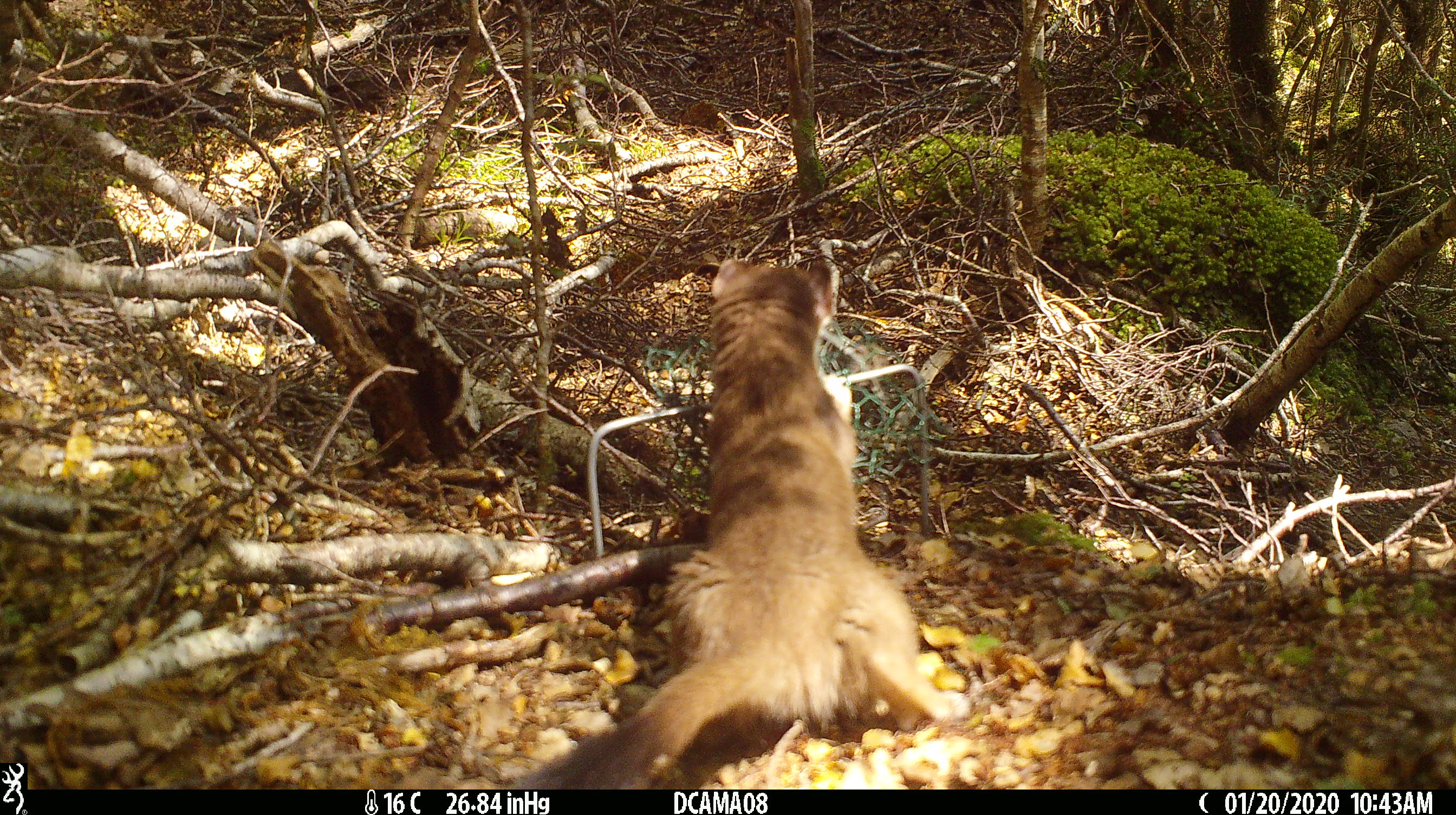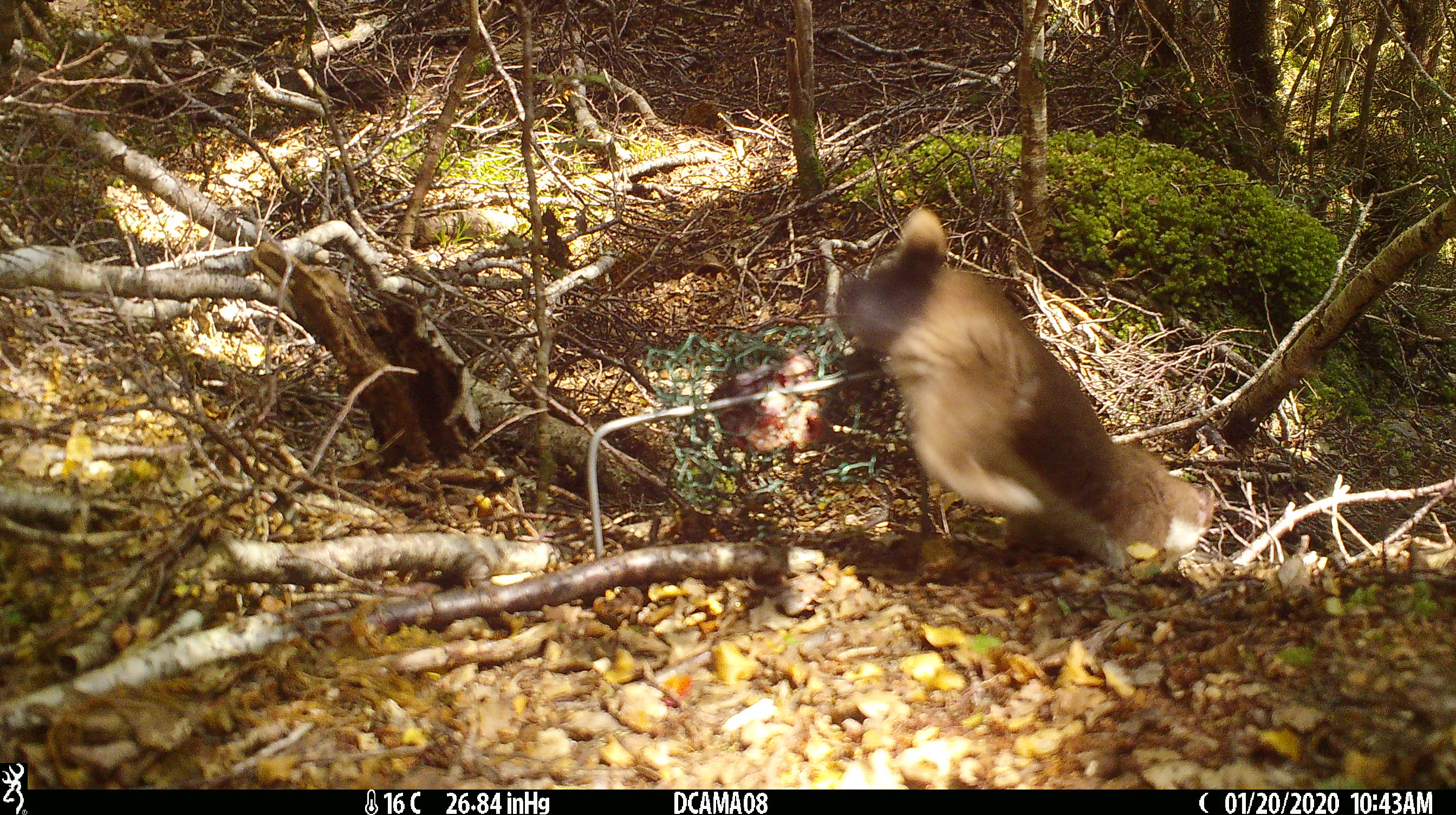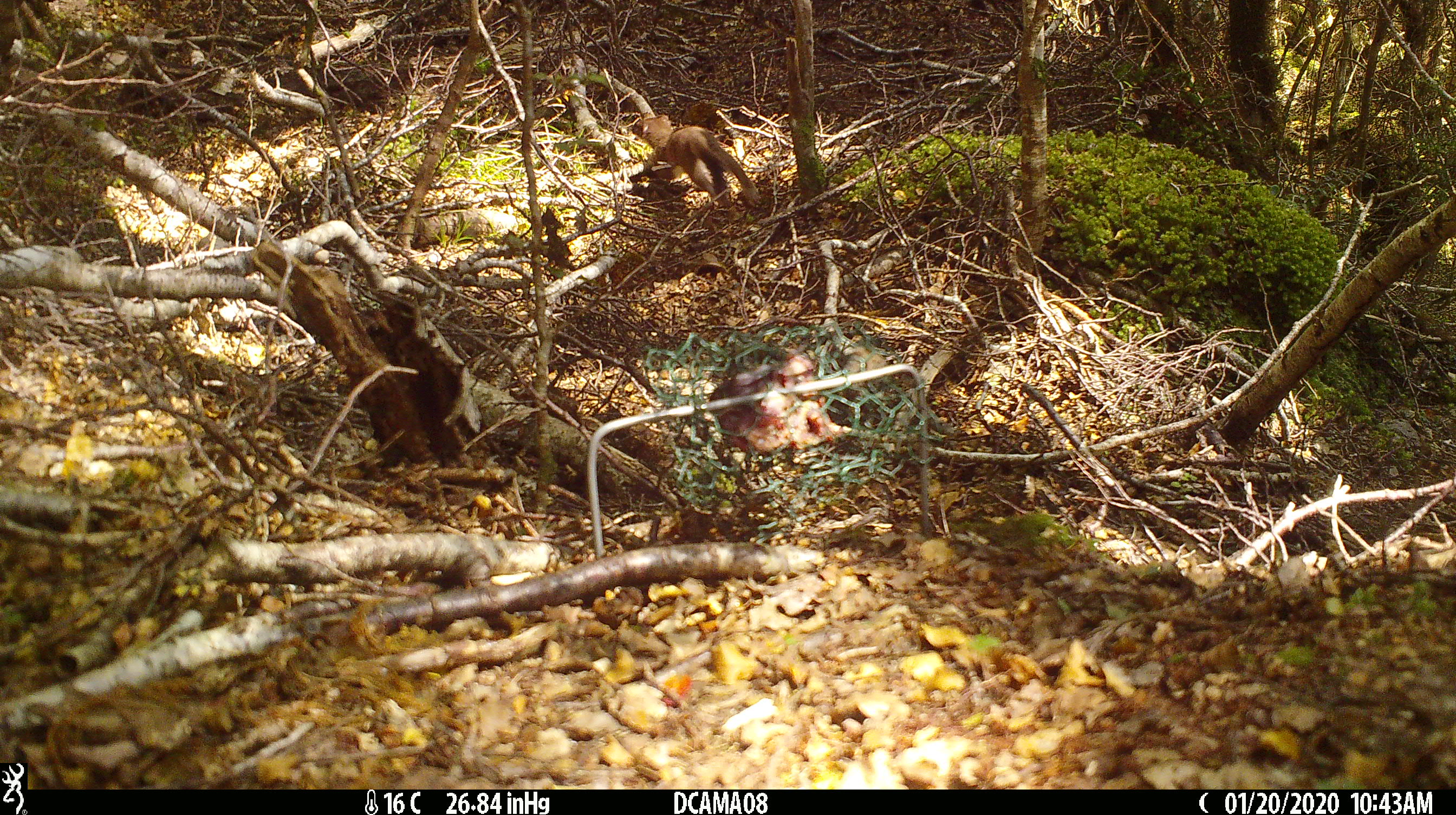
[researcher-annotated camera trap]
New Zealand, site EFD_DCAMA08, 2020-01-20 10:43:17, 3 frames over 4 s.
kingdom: Animalia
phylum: Chordata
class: Mammalia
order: Carnivora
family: Mustelidae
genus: Mustela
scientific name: Mustela erminea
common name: stoat